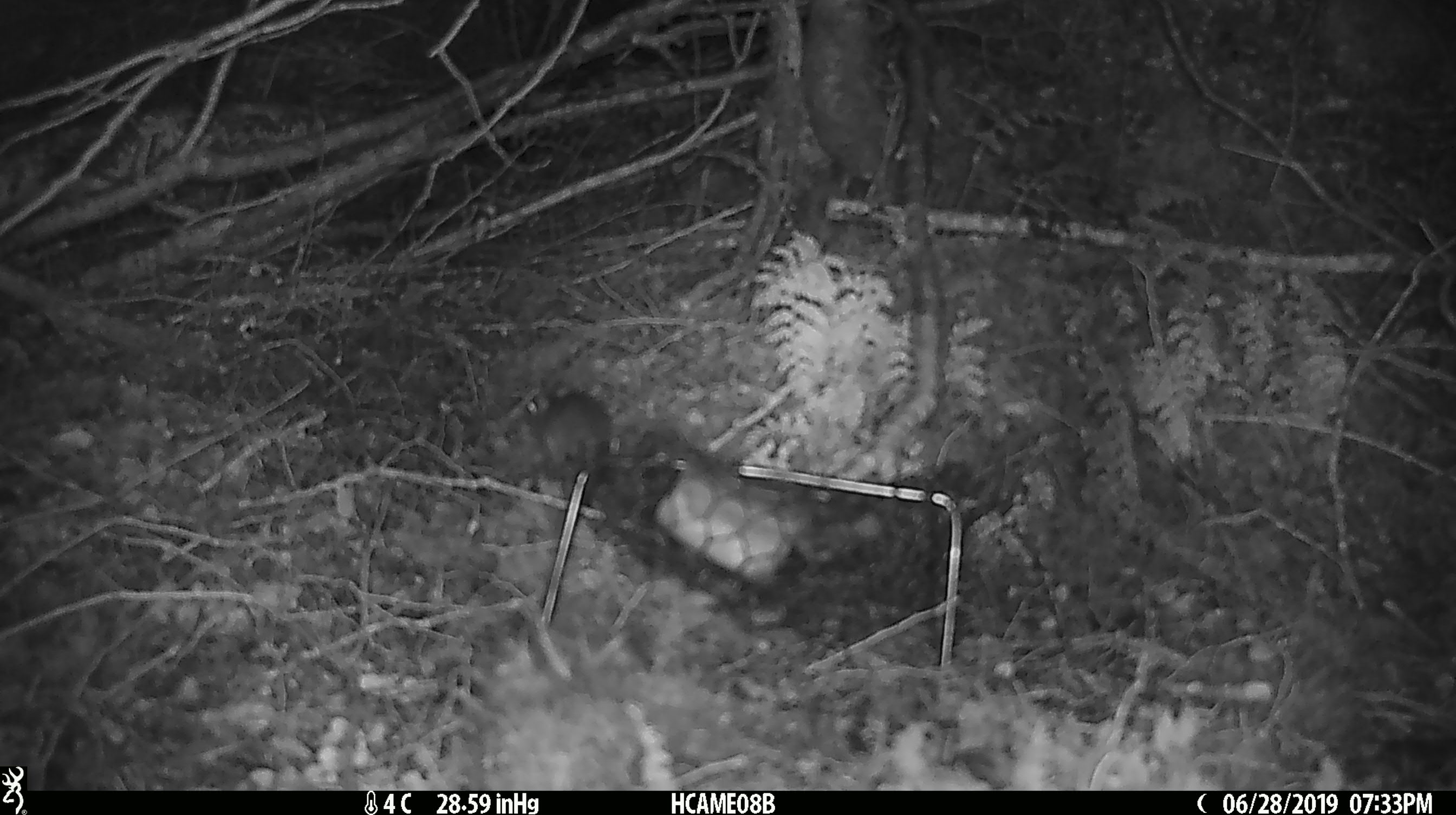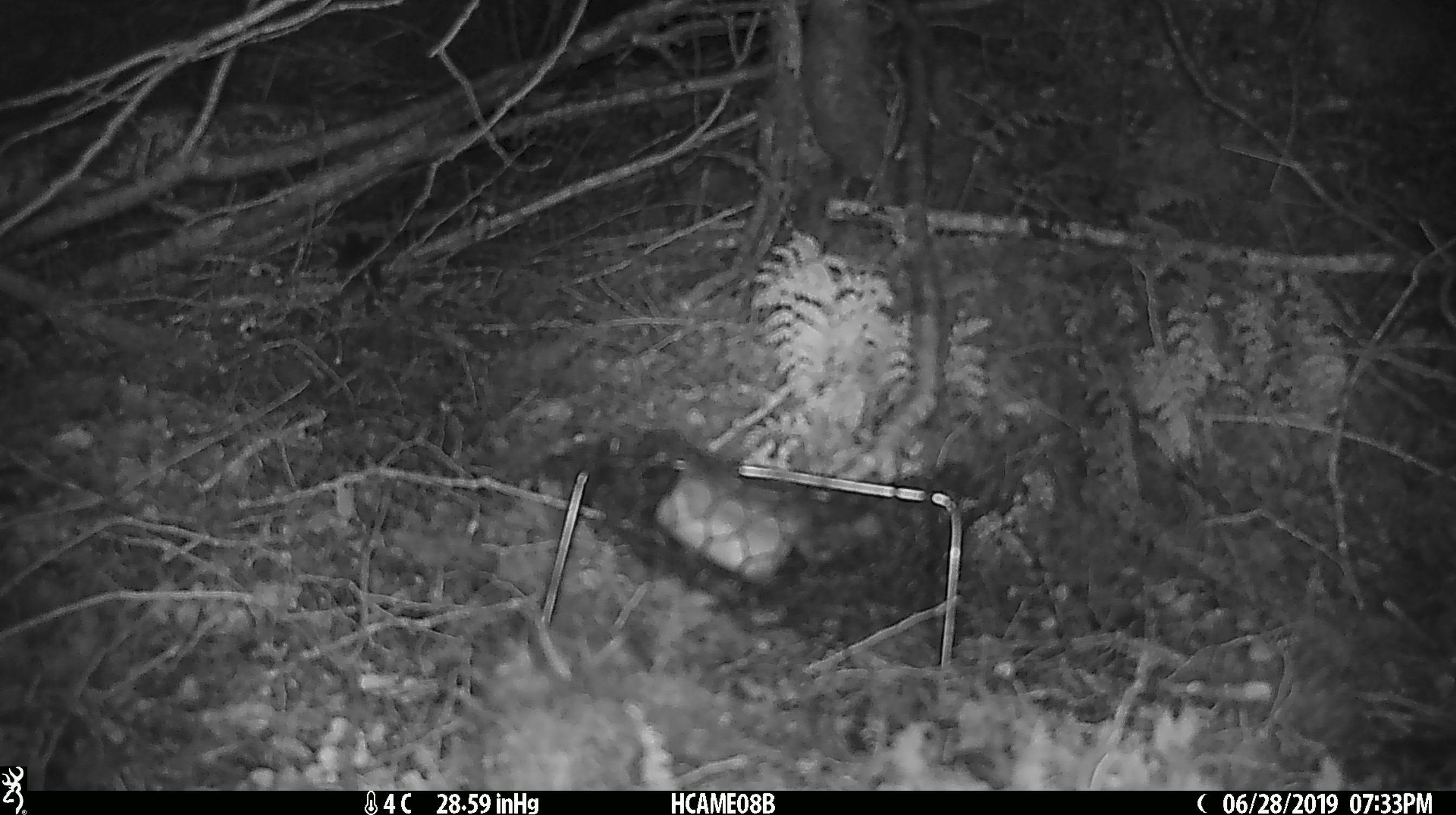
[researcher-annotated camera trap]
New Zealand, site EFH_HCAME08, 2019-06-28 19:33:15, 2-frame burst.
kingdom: Animalia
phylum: Chordata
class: Mammalia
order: Rodentia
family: Muridae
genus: Mus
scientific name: Mus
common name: mouse